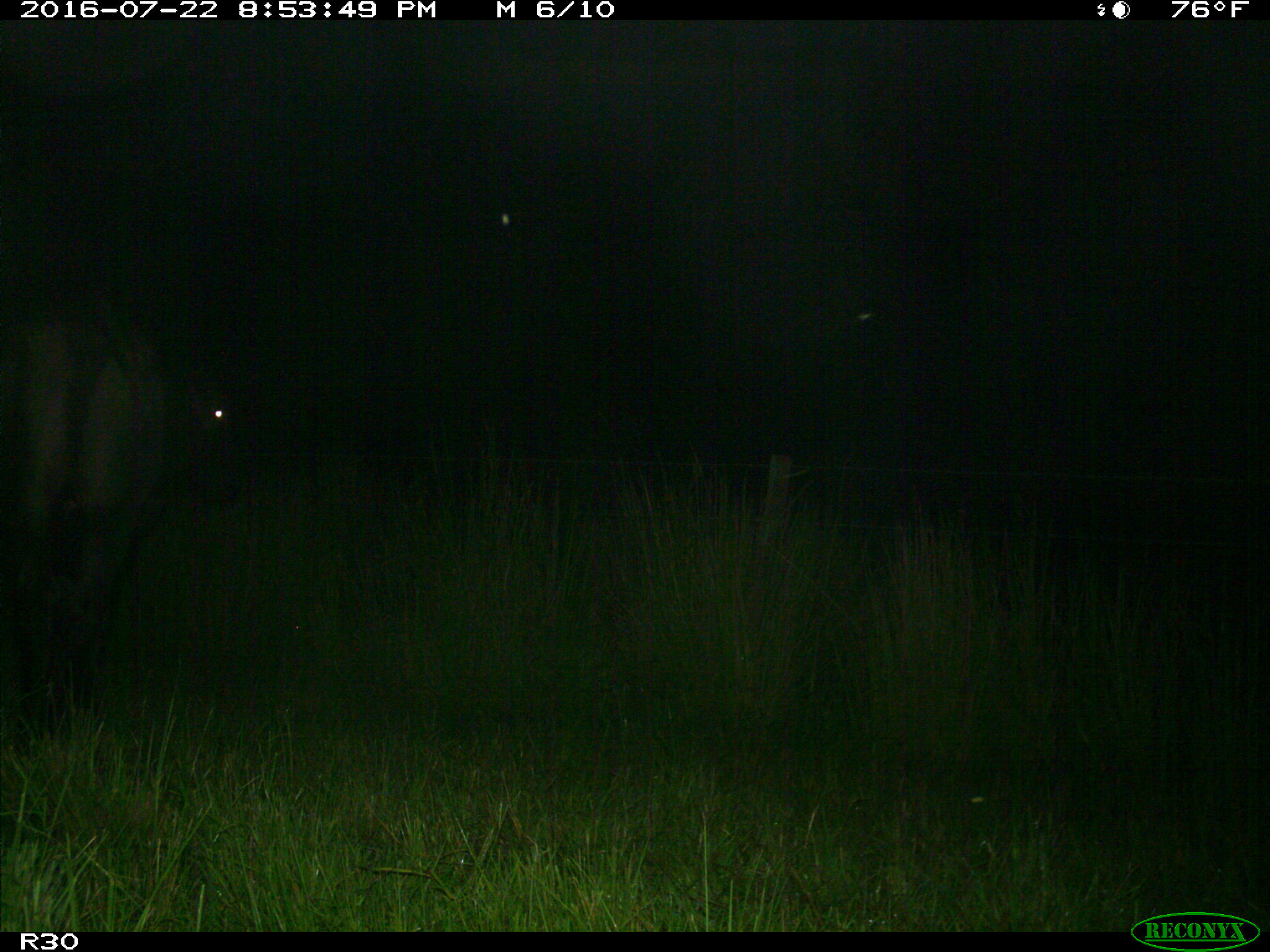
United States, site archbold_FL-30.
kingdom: Animalia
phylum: Chordata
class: Mammalia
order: Artiodactyla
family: Bovidae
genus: Bos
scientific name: Bos taurus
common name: domestic cow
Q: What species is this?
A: Bos taurus (domestic cow).